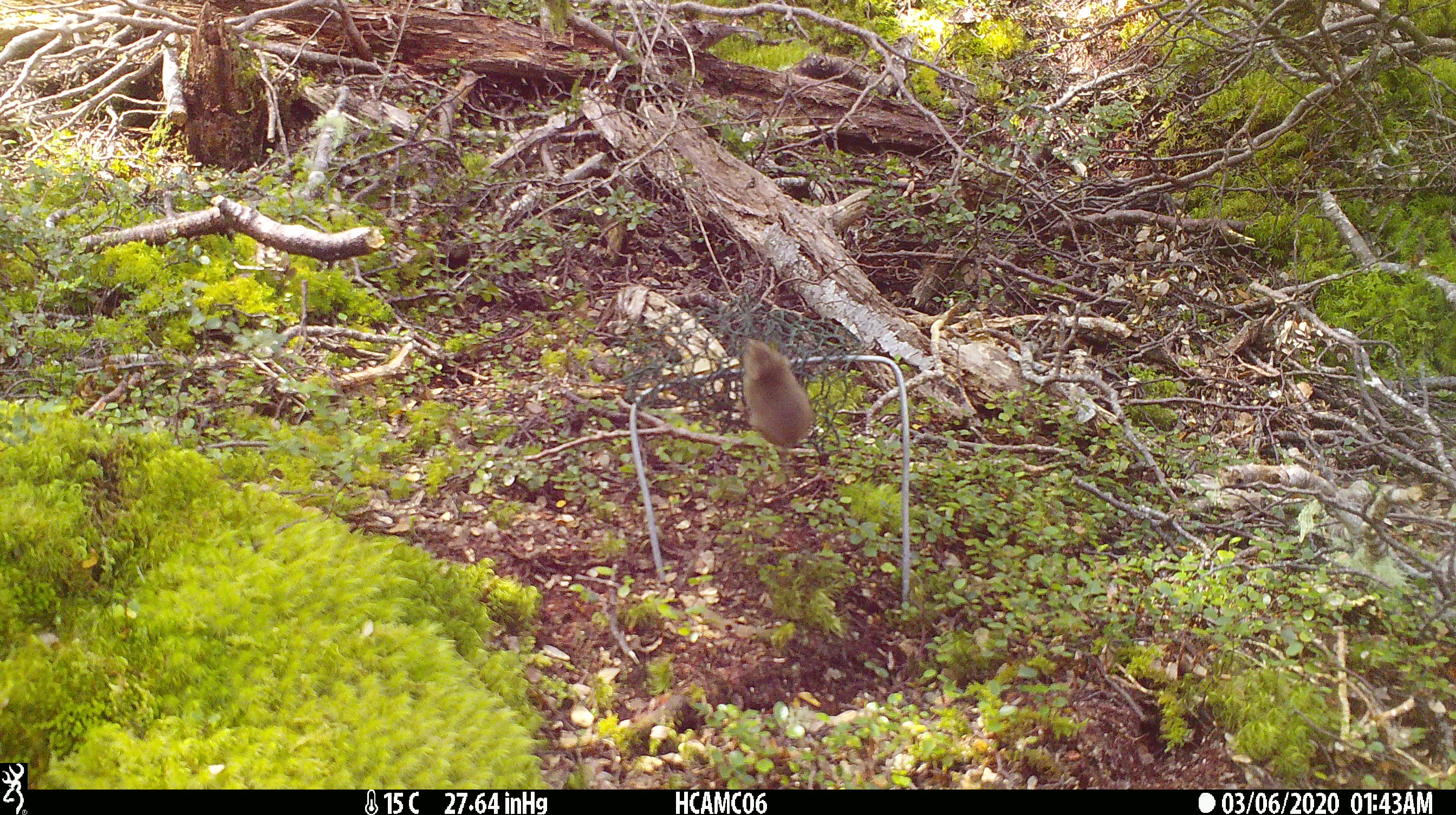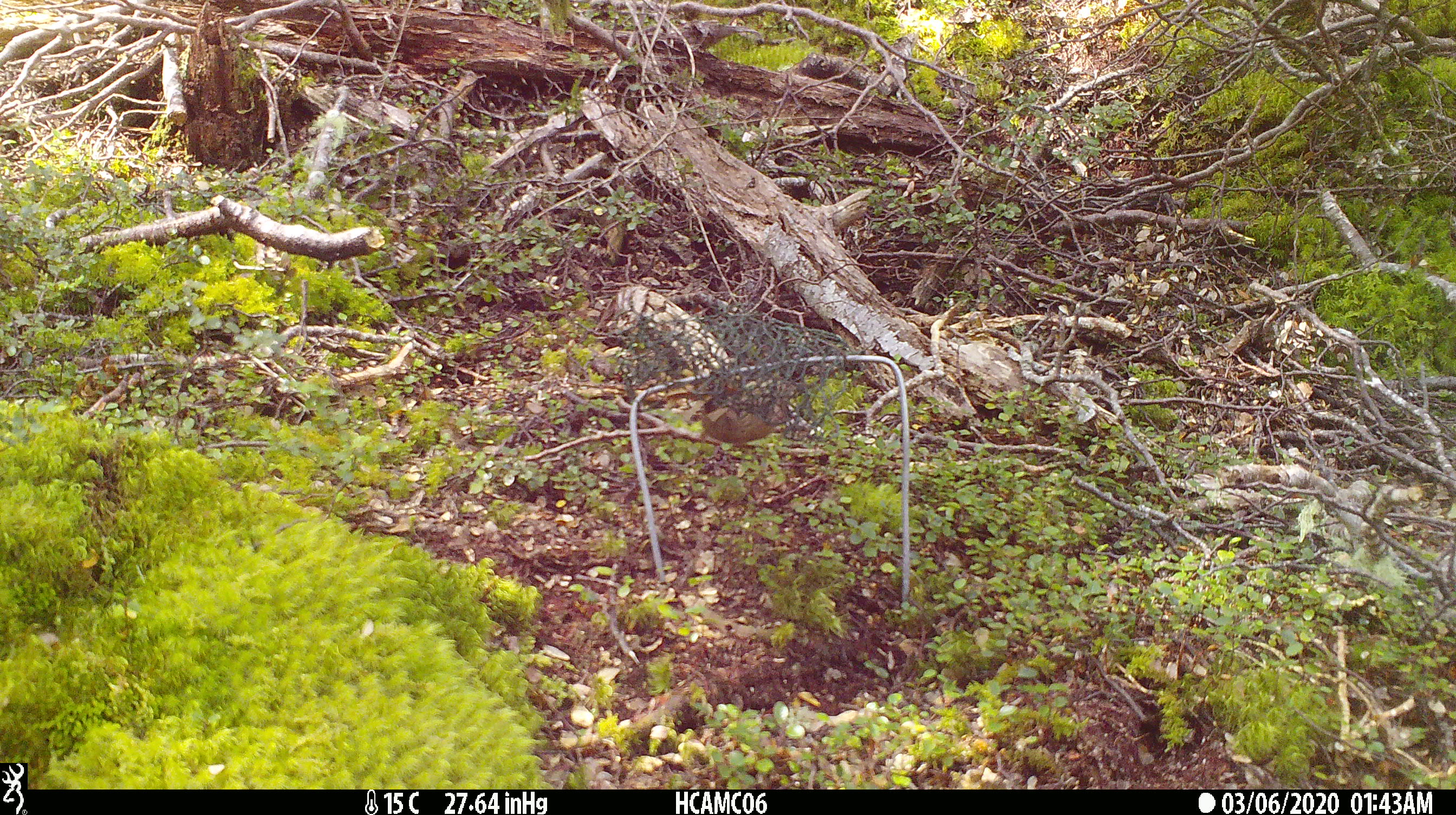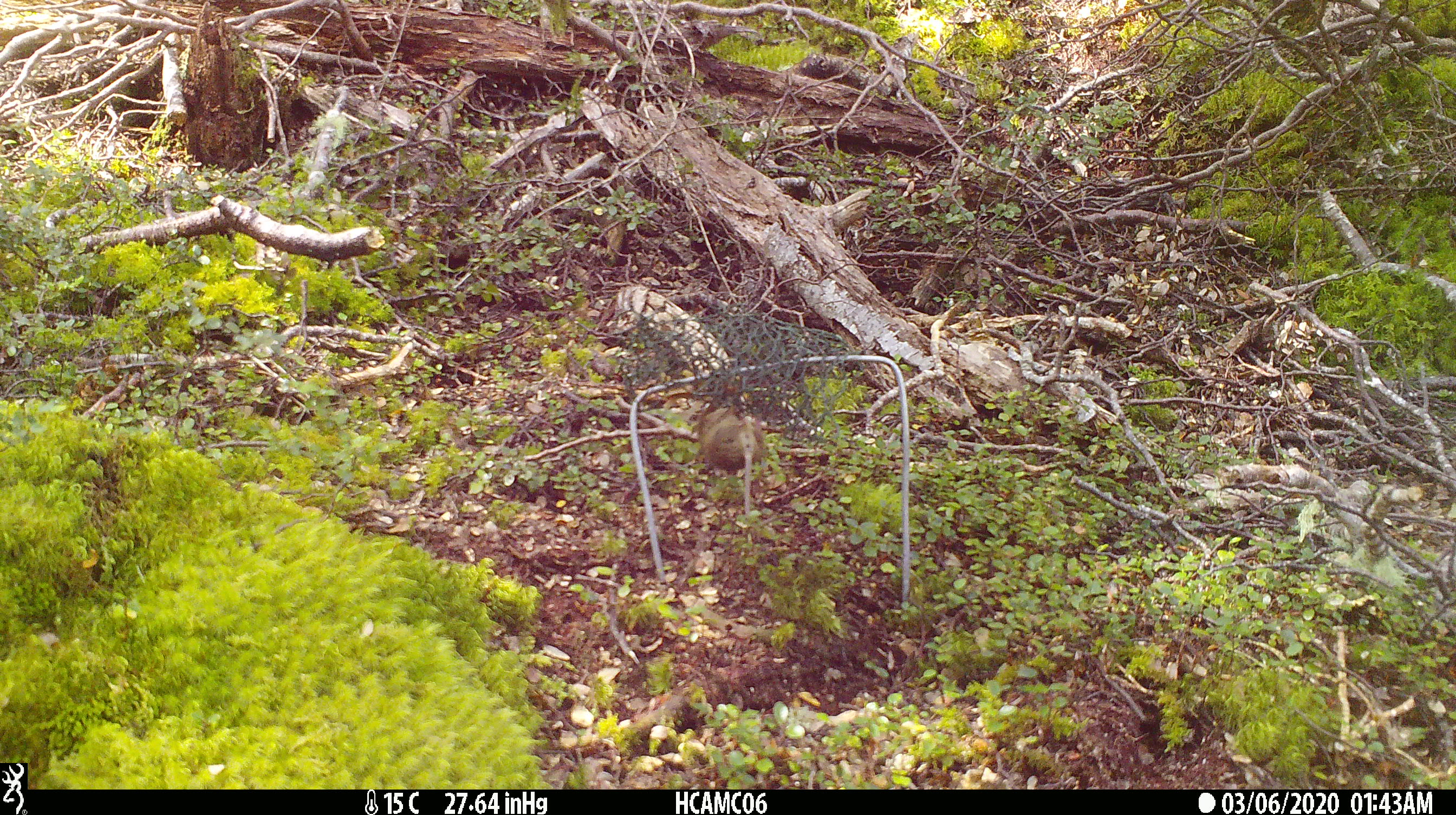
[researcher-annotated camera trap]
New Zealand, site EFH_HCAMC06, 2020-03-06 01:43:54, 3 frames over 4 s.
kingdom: Animalia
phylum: Chordata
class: Mammalia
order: Rodentia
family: Muridae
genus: Mus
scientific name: Mus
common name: mouse